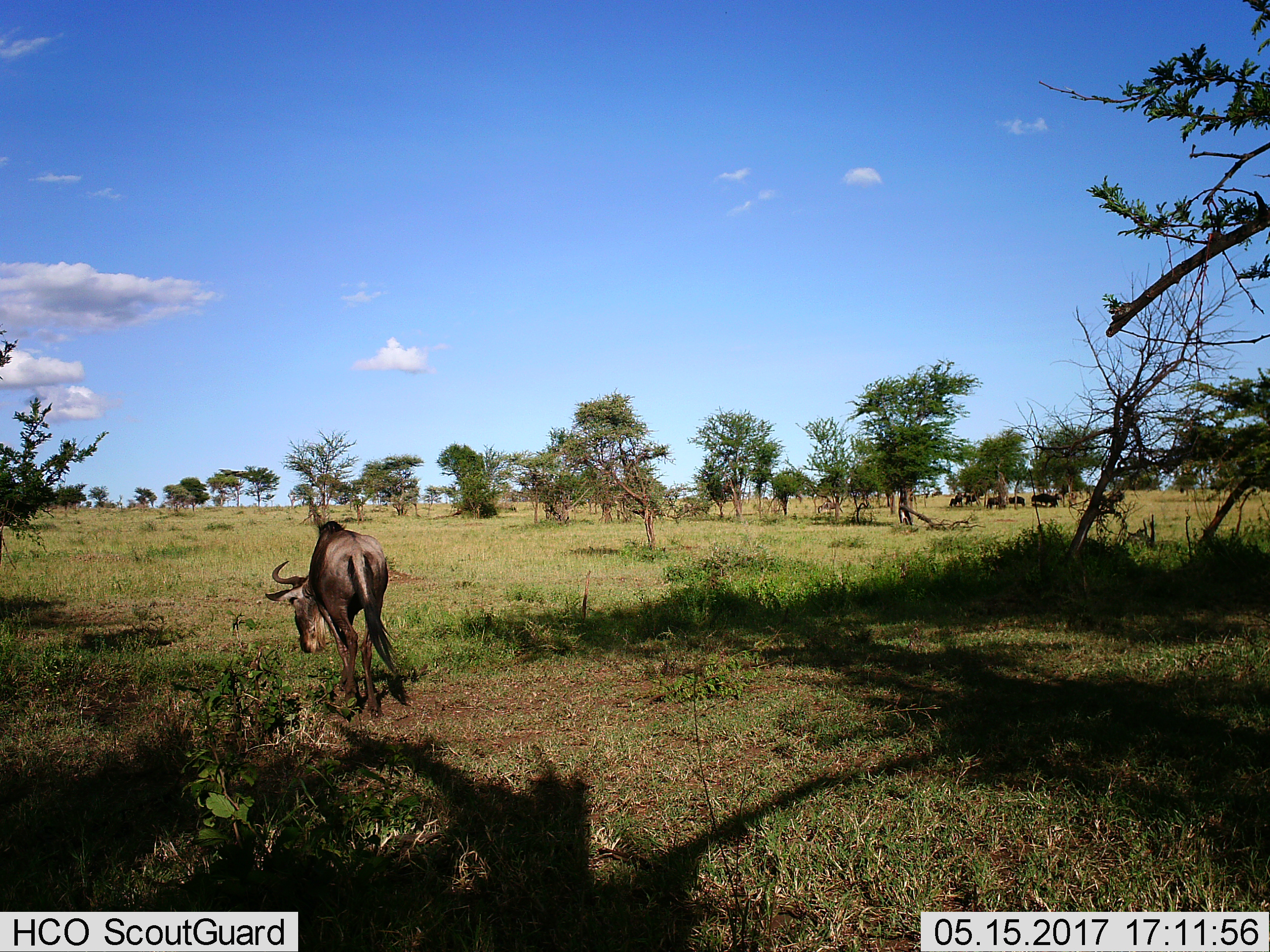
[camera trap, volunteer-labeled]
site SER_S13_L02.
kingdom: Animalia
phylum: Chordata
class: Mammalia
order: Artiodactyla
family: Bovidae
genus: Connochaetes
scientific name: Connochaetes taurinus taurinus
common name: blue wildebeest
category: wildebeestblue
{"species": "wildebeestblue (blue wildebeest) (Connochaetes taurinus taurinus)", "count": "1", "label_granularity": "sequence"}